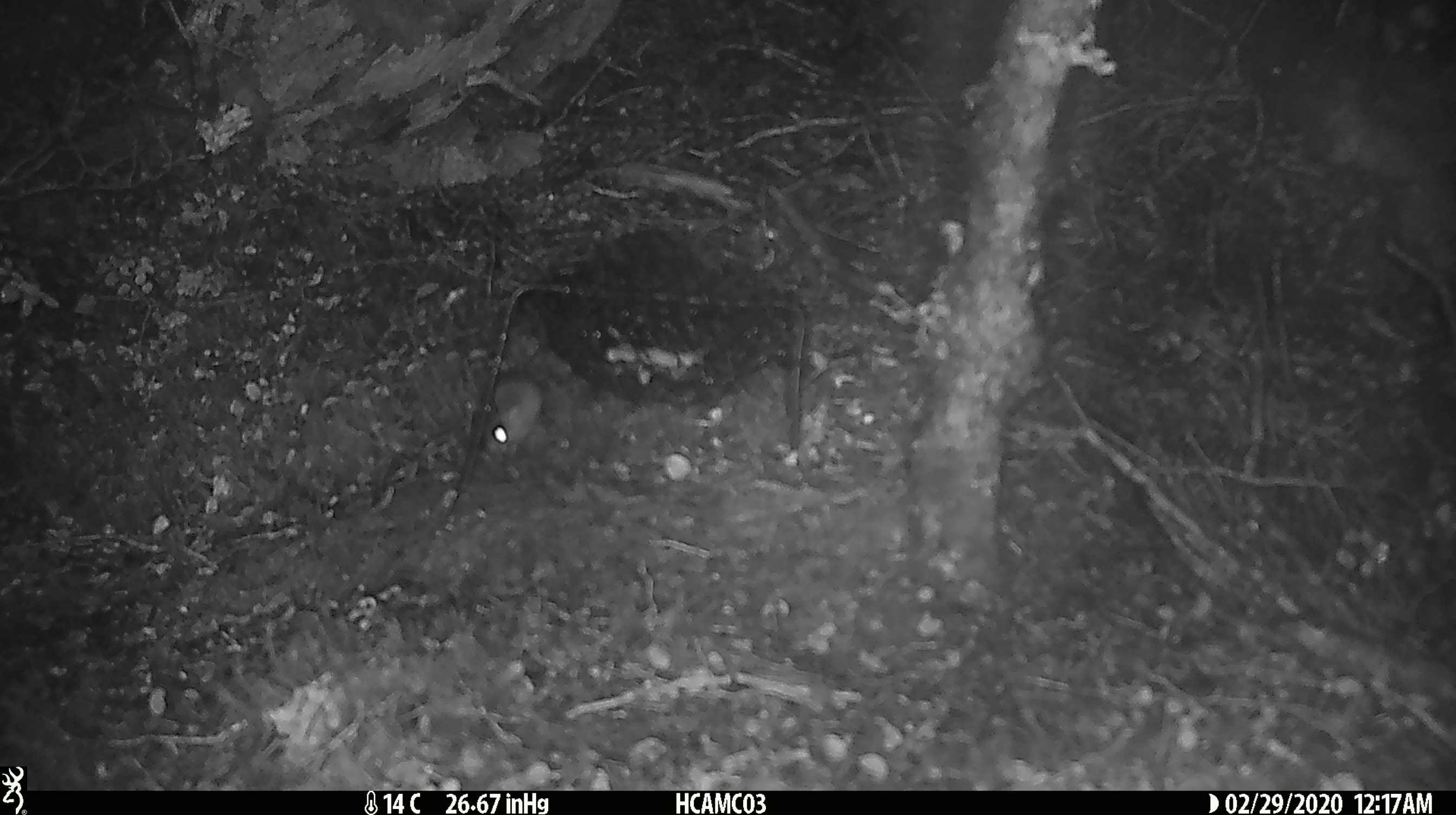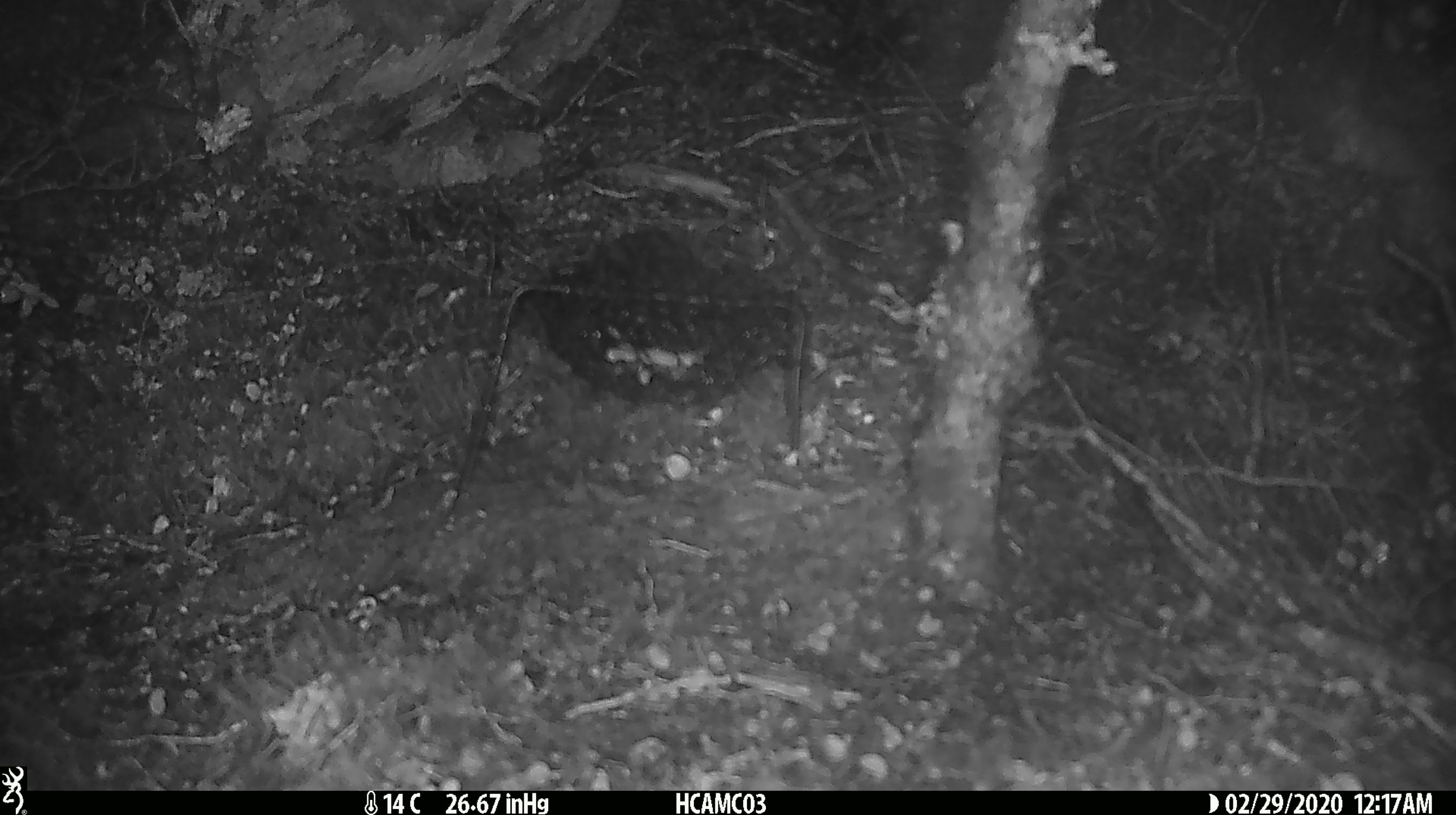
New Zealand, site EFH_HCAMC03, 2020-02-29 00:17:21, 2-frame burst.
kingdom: Animalia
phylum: Chordata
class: Mammalia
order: Rodentia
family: Muridae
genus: Mus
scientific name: Mus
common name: mouse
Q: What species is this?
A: Mouse (Mus).